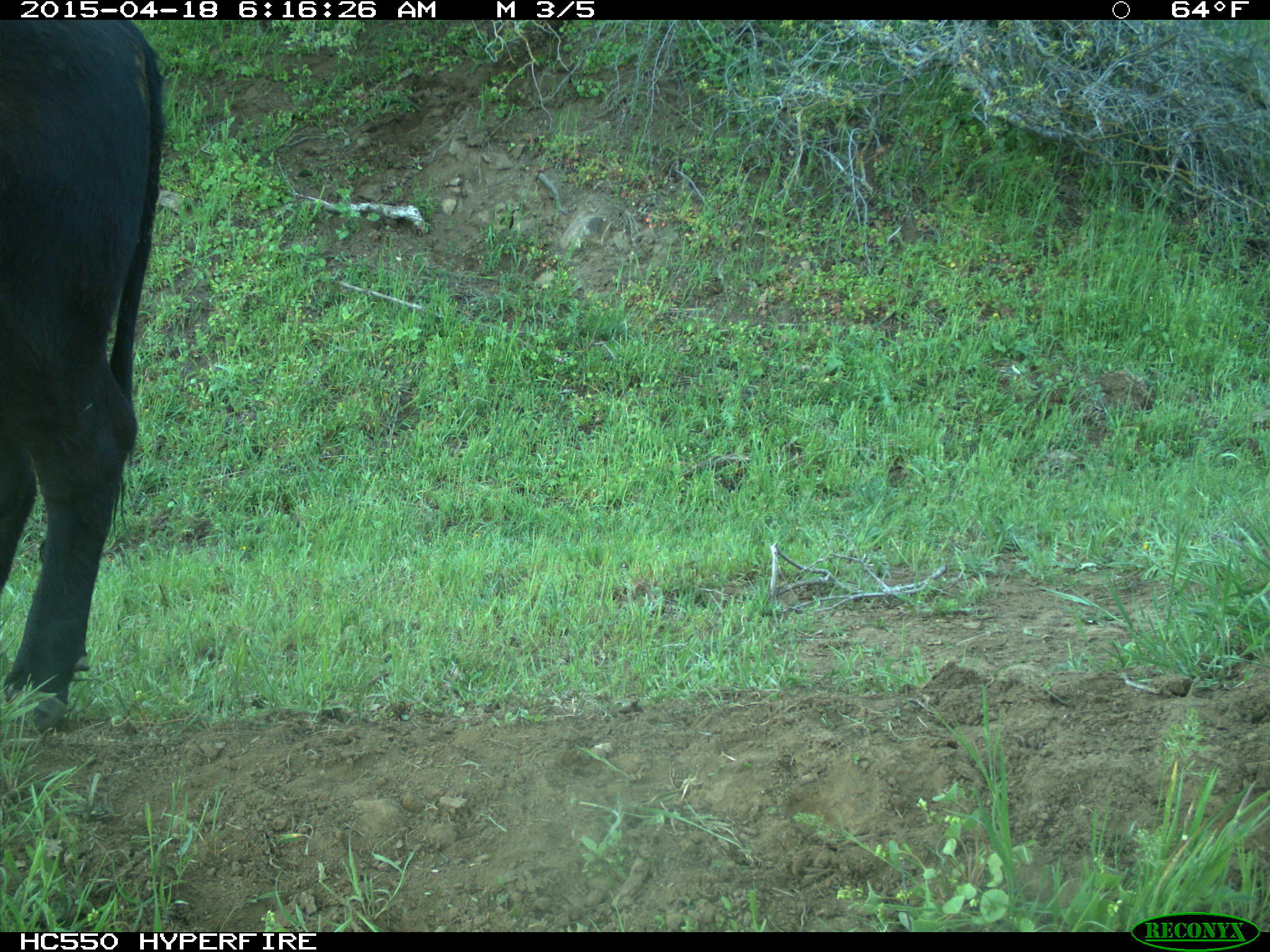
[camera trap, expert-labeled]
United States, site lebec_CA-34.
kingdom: Animalia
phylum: Chordata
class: Mammalia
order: Artiodactyla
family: Bovidae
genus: Bos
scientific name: Bos taurus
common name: domestic cow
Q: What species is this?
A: Bos taurus (domestic cow).